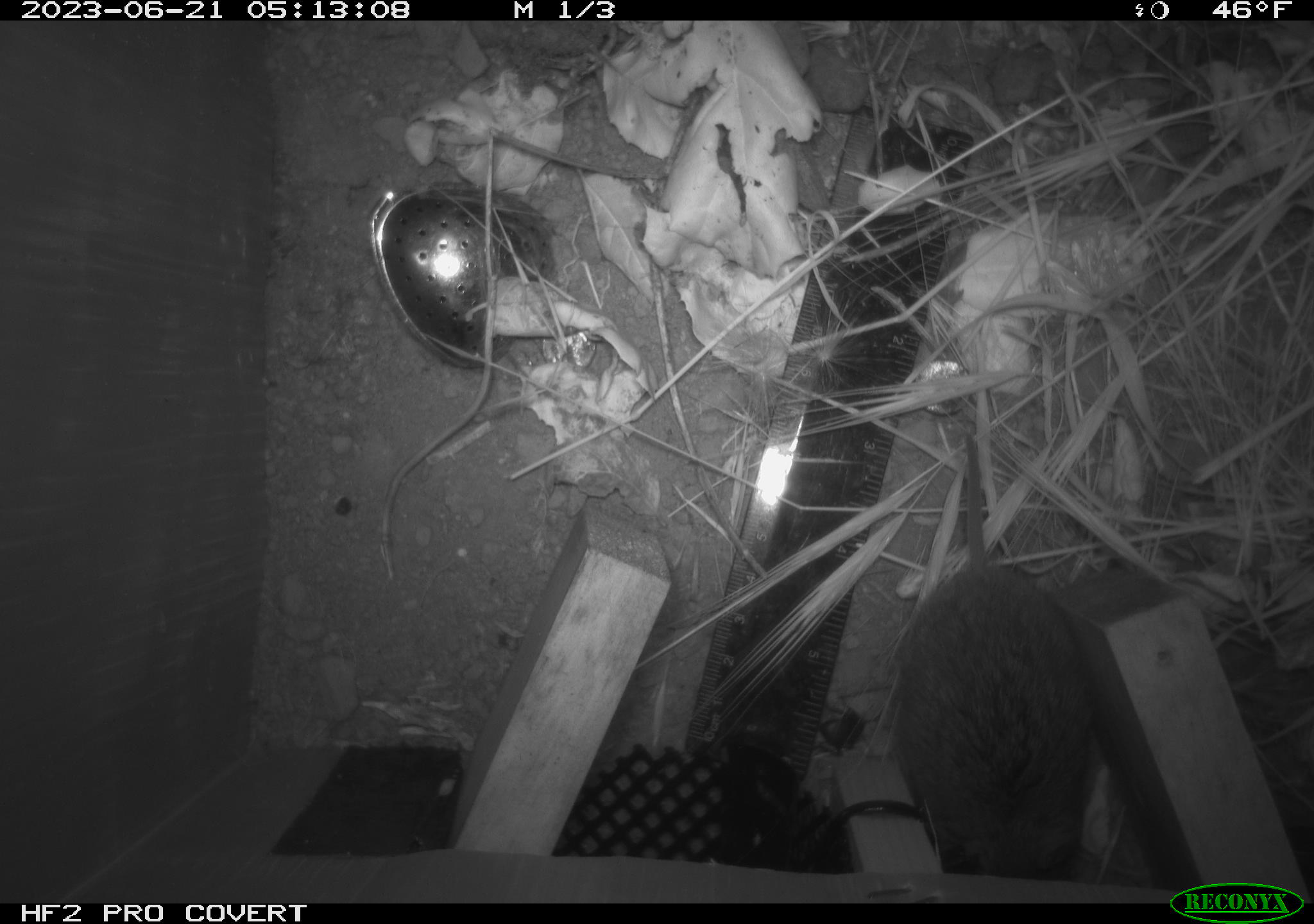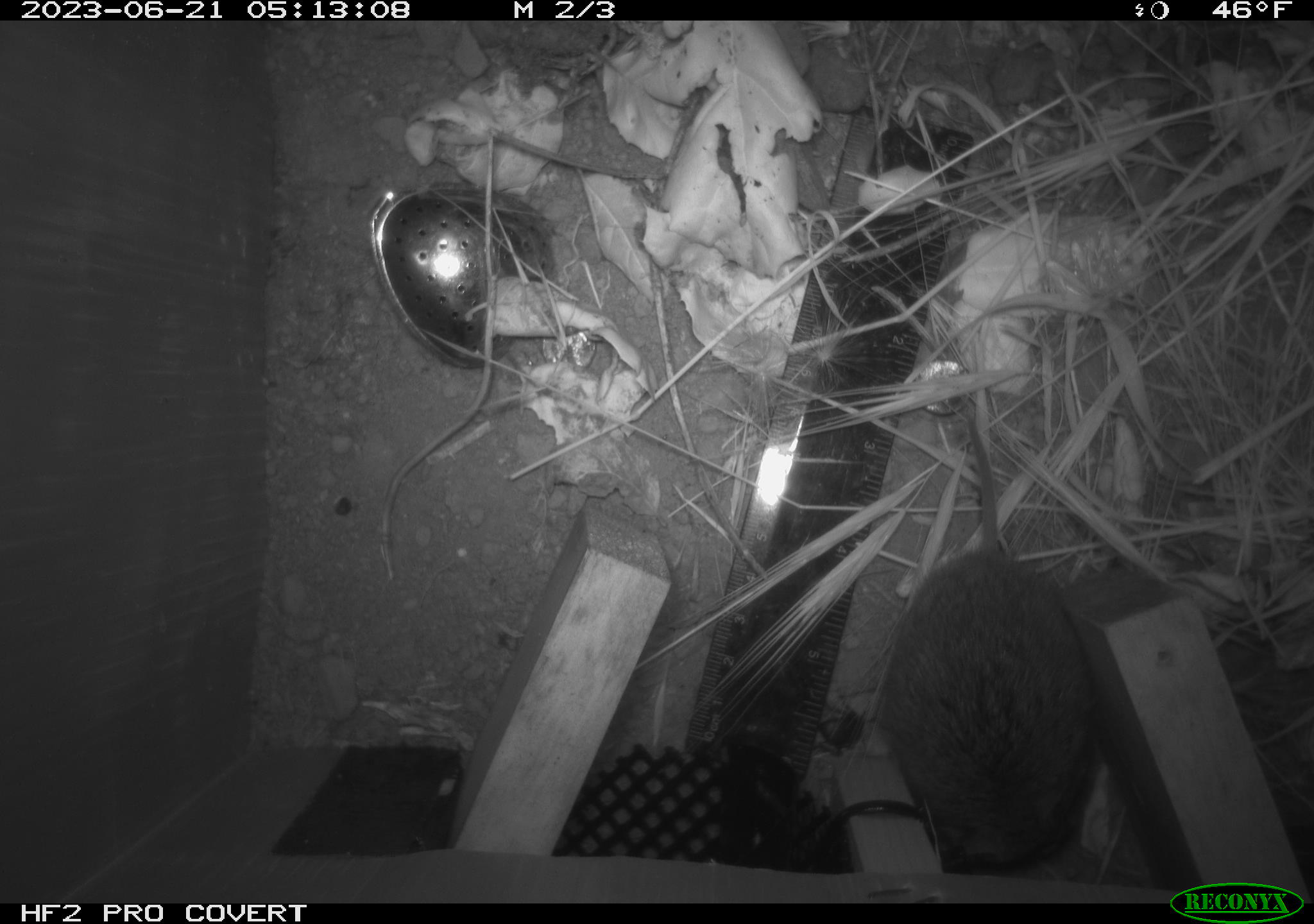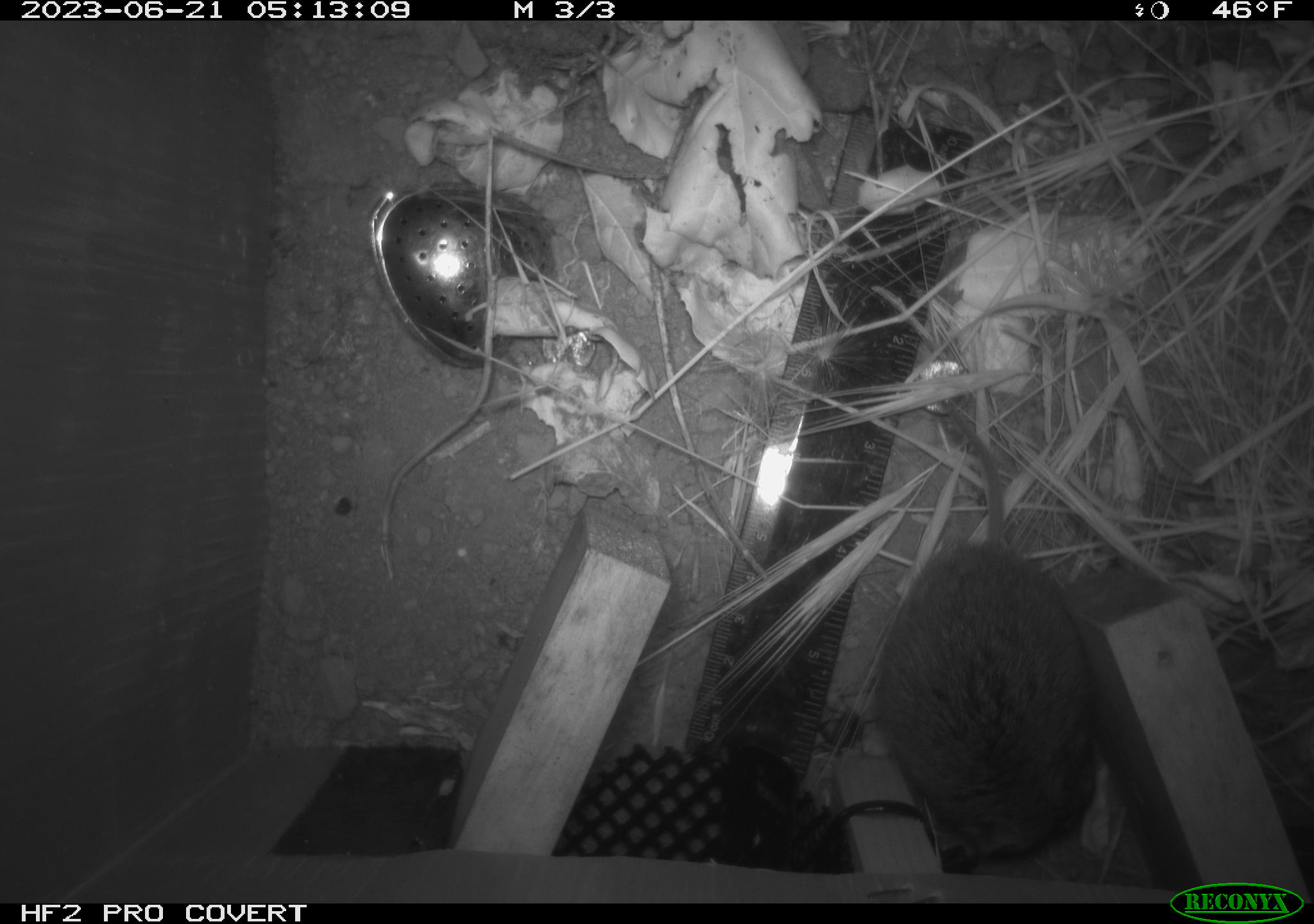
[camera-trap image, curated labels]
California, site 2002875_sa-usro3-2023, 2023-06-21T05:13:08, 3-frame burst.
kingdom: Animalia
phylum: Chordata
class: Mammalia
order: Rodentia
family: Cricetidae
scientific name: Arvicolinae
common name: voles, lemmings, and muskrats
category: arvicolinae subfamily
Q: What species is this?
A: Arvicolinae subfamily (voles, lemmings, and muskrats) (Arvicolinae).